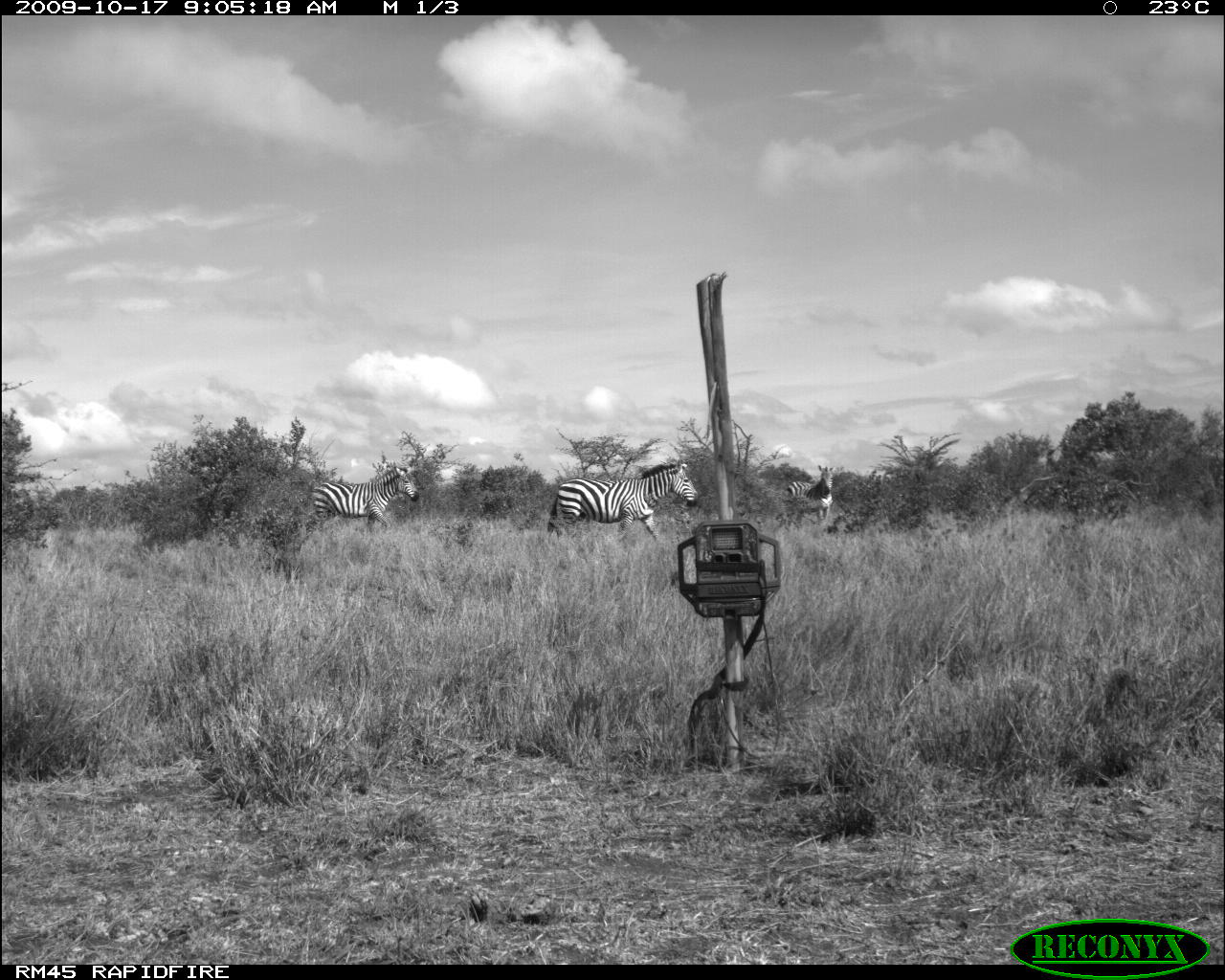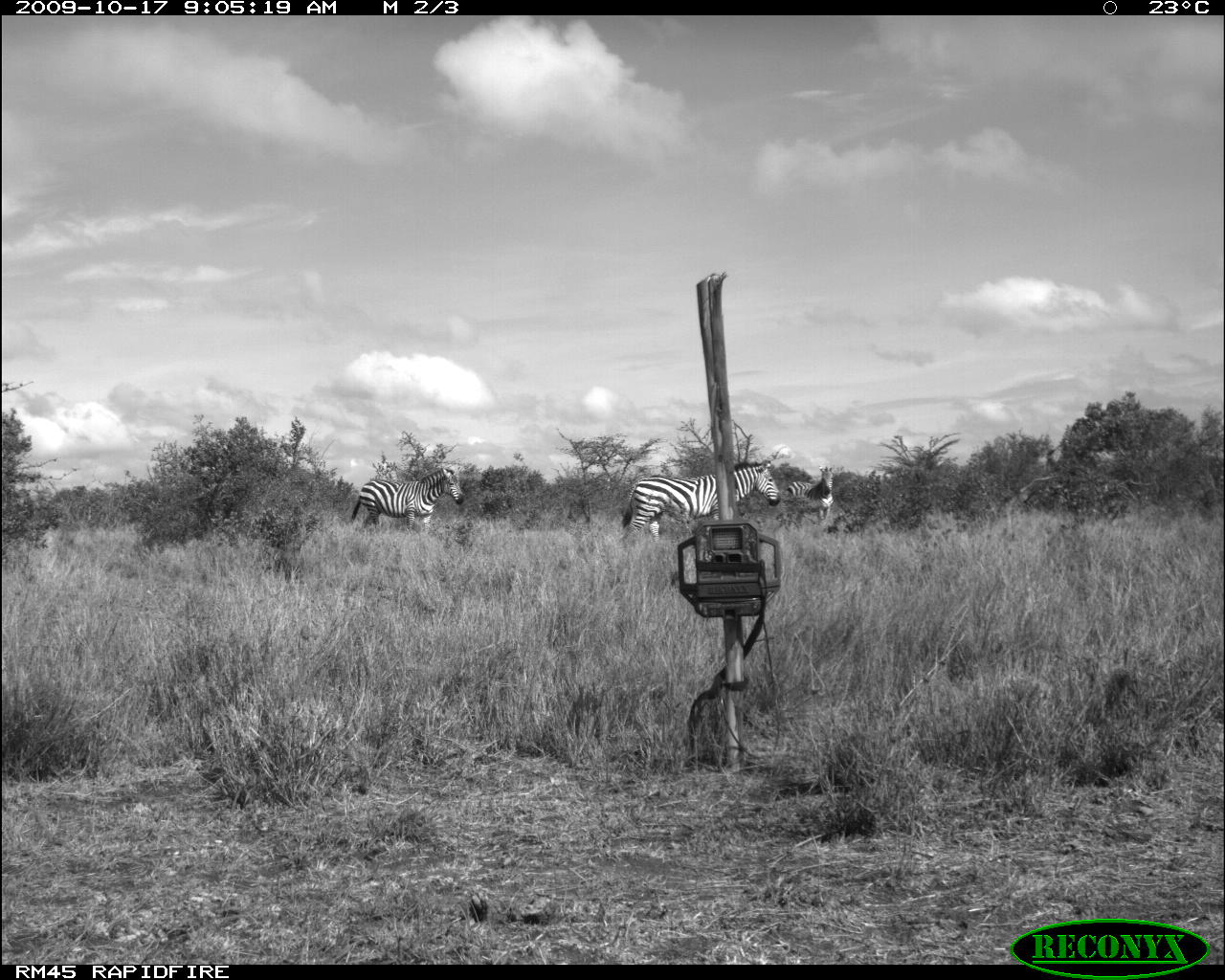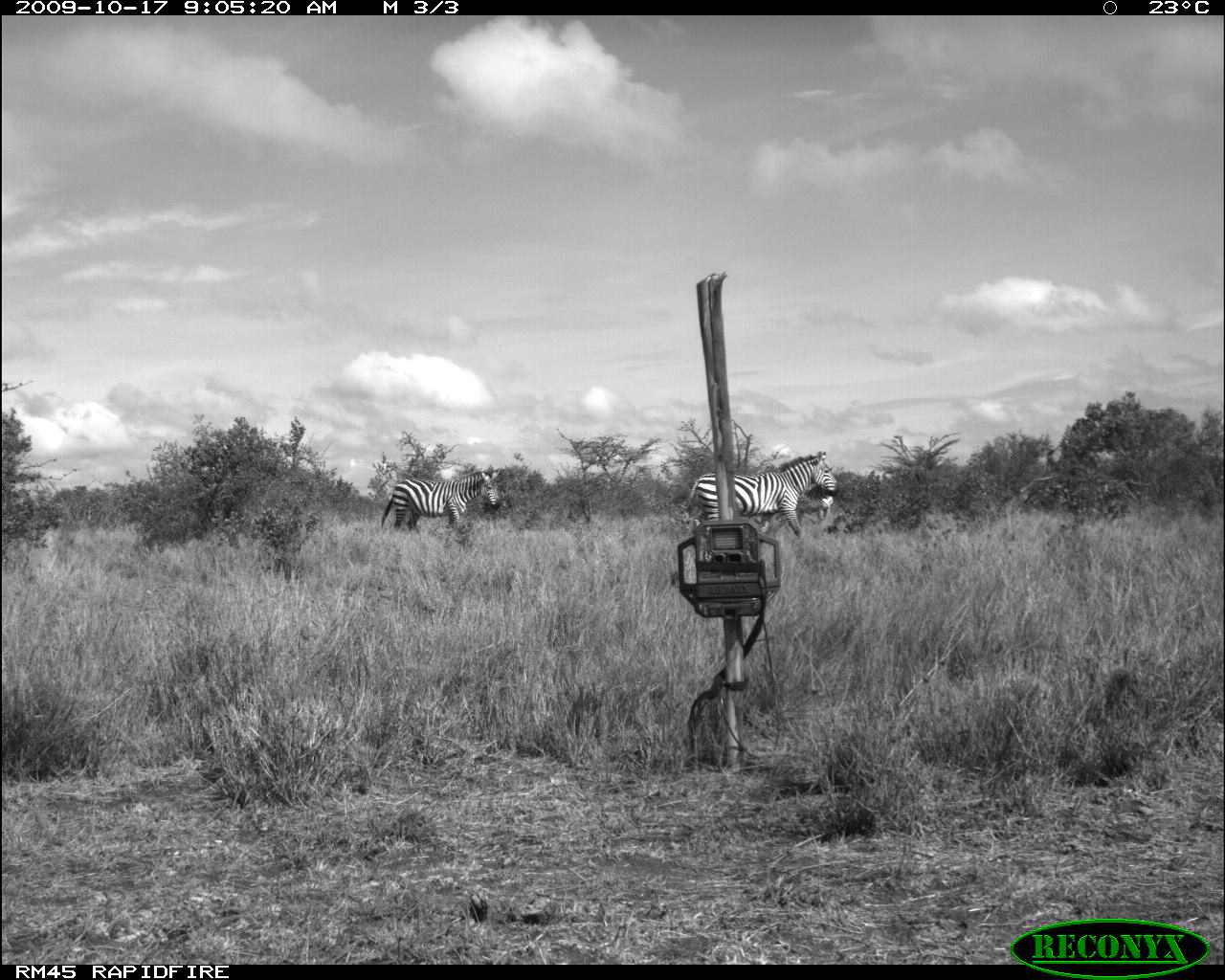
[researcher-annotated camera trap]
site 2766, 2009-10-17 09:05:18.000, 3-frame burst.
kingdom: Animalia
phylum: Chordata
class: Mammalia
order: Perissodactyla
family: Equidae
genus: Equus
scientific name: Equus quagga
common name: plains zebra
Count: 3.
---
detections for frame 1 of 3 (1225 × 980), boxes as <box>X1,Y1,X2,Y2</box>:
equus quagga: <box>546,458,698,541</box>; <box>310,463,420,533</box>; <box>786,463,835,529</box>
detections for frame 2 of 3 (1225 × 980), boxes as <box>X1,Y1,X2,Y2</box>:
equus quagga: <box>621,459,781,542</box>; <box>351,466,465,534</box>; <box>786,465,836,523</box>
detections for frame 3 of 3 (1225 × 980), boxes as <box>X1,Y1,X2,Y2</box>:
equus quagga: <box>684,450,839,537</box>; <box>381,468,502,532</box>; <box>795,462,837,526</box>